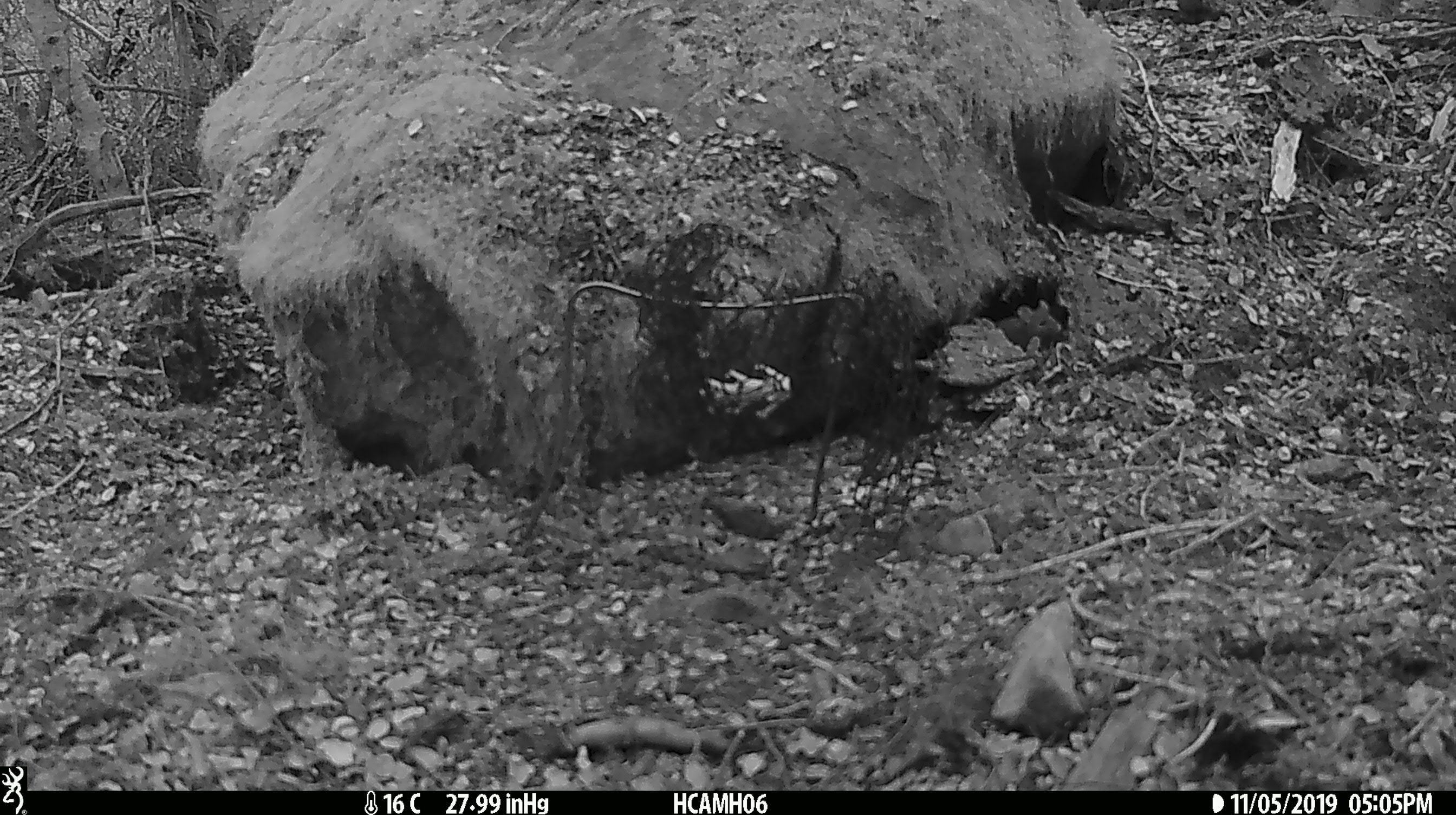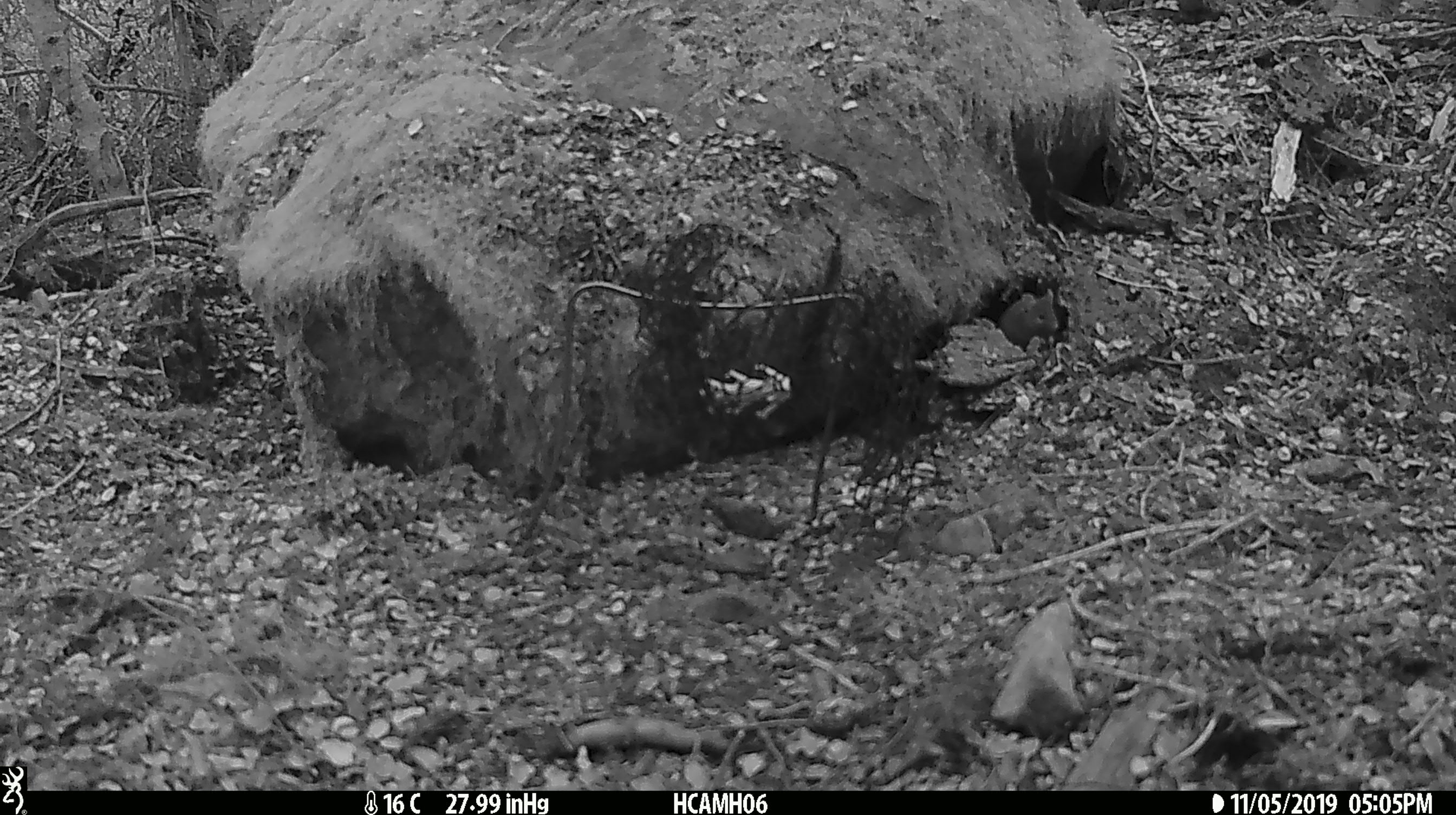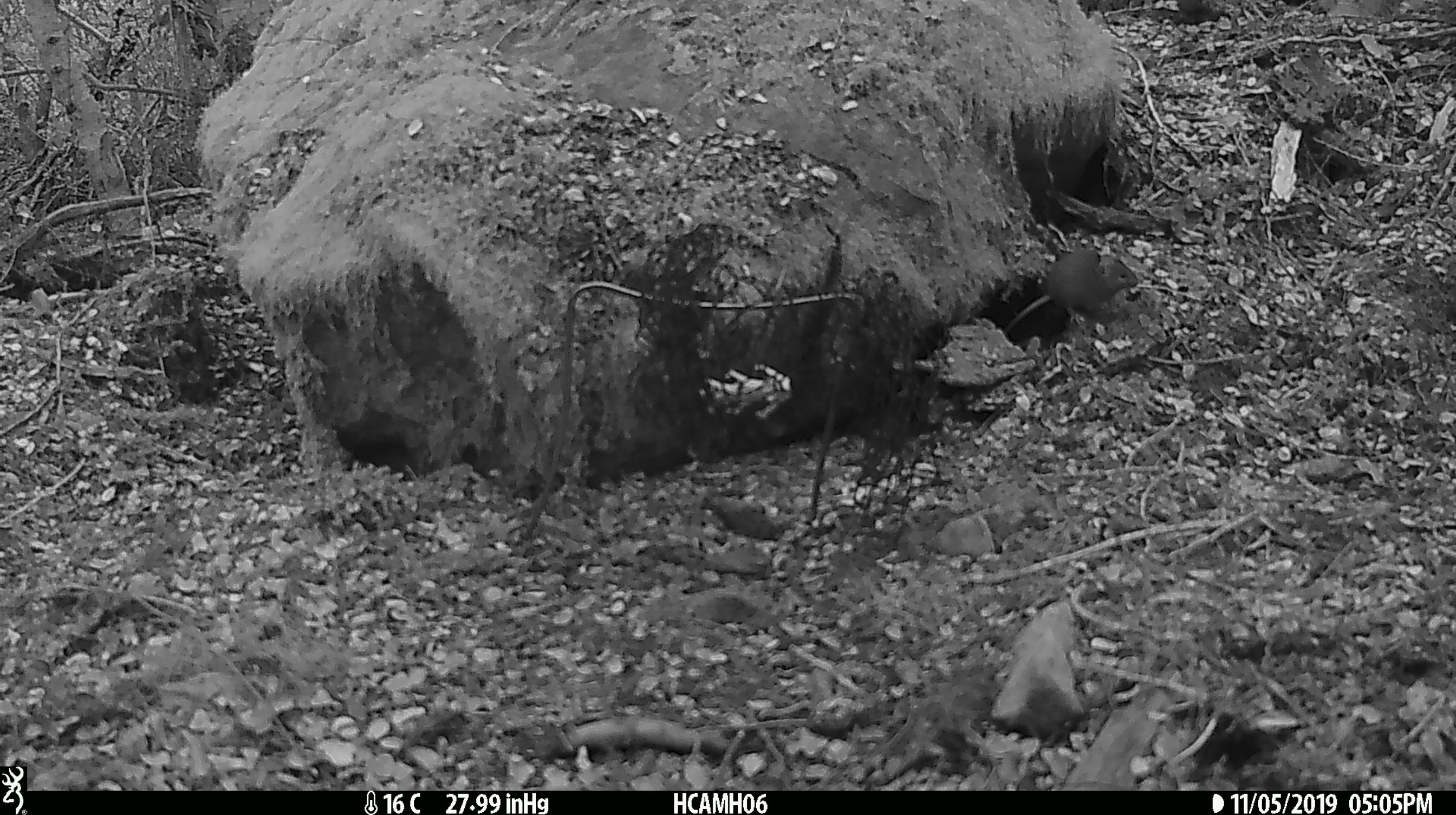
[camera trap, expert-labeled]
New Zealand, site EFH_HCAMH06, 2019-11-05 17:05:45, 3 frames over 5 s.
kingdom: Animalia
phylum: Chordata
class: Mammalia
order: Rodentia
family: Muridae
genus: Mus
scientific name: Mus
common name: mouse